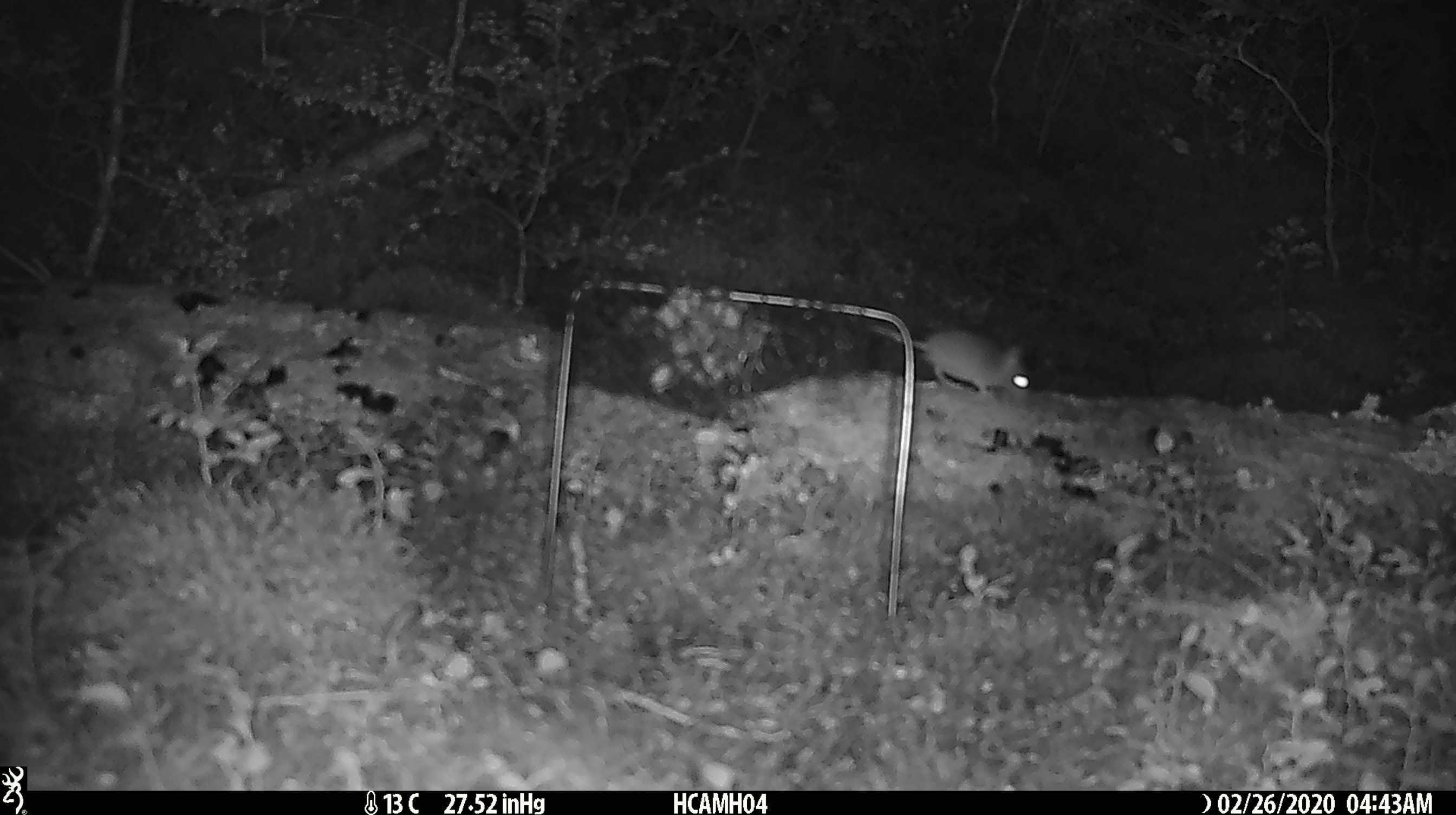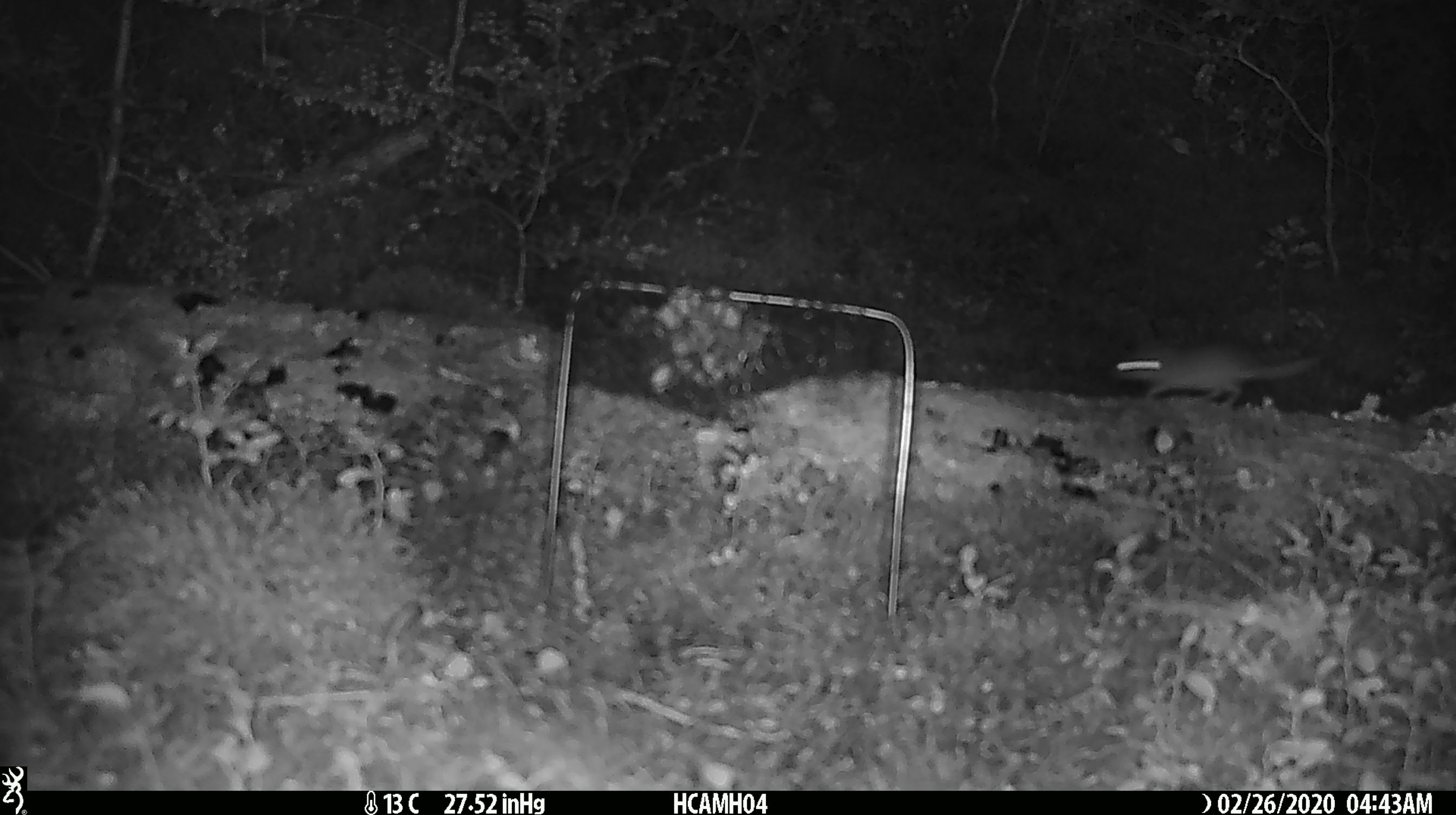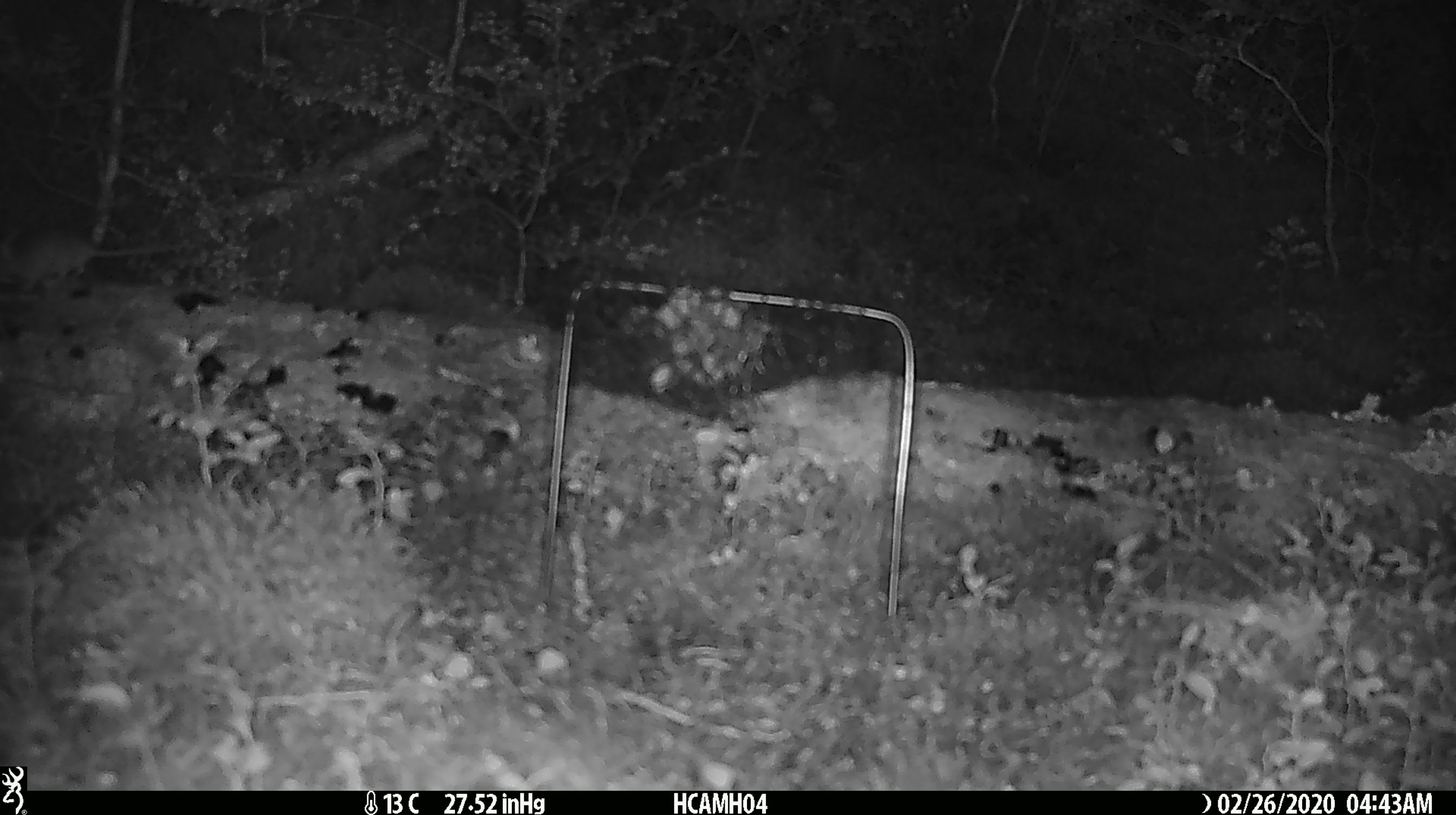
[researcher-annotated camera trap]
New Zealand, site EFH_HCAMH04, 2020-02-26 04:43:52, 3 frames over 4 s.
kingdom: Animalia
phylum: Chordata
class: Mammalia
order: Rodentia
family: Muridae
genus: Mus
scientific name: Mus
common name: mouse